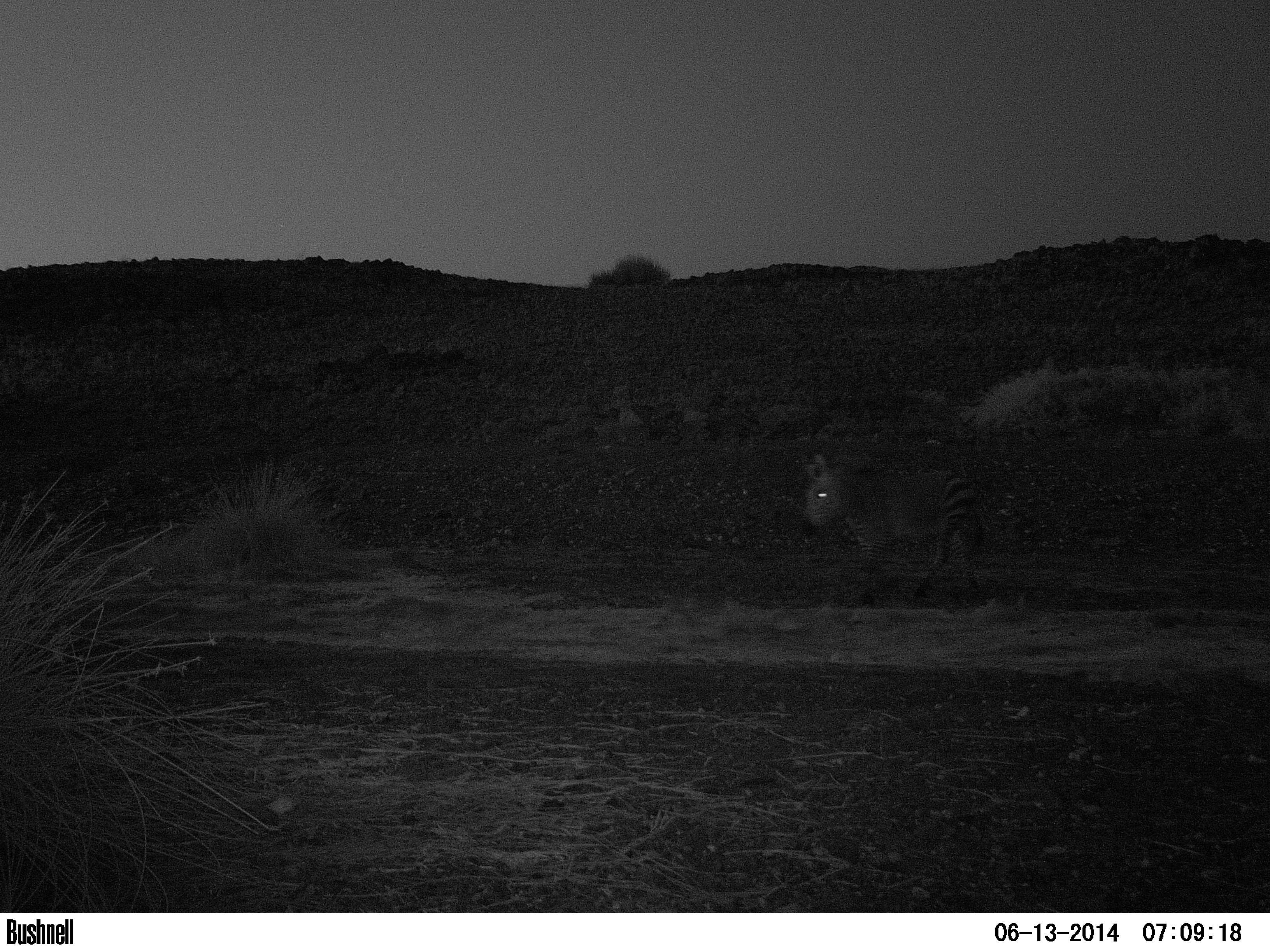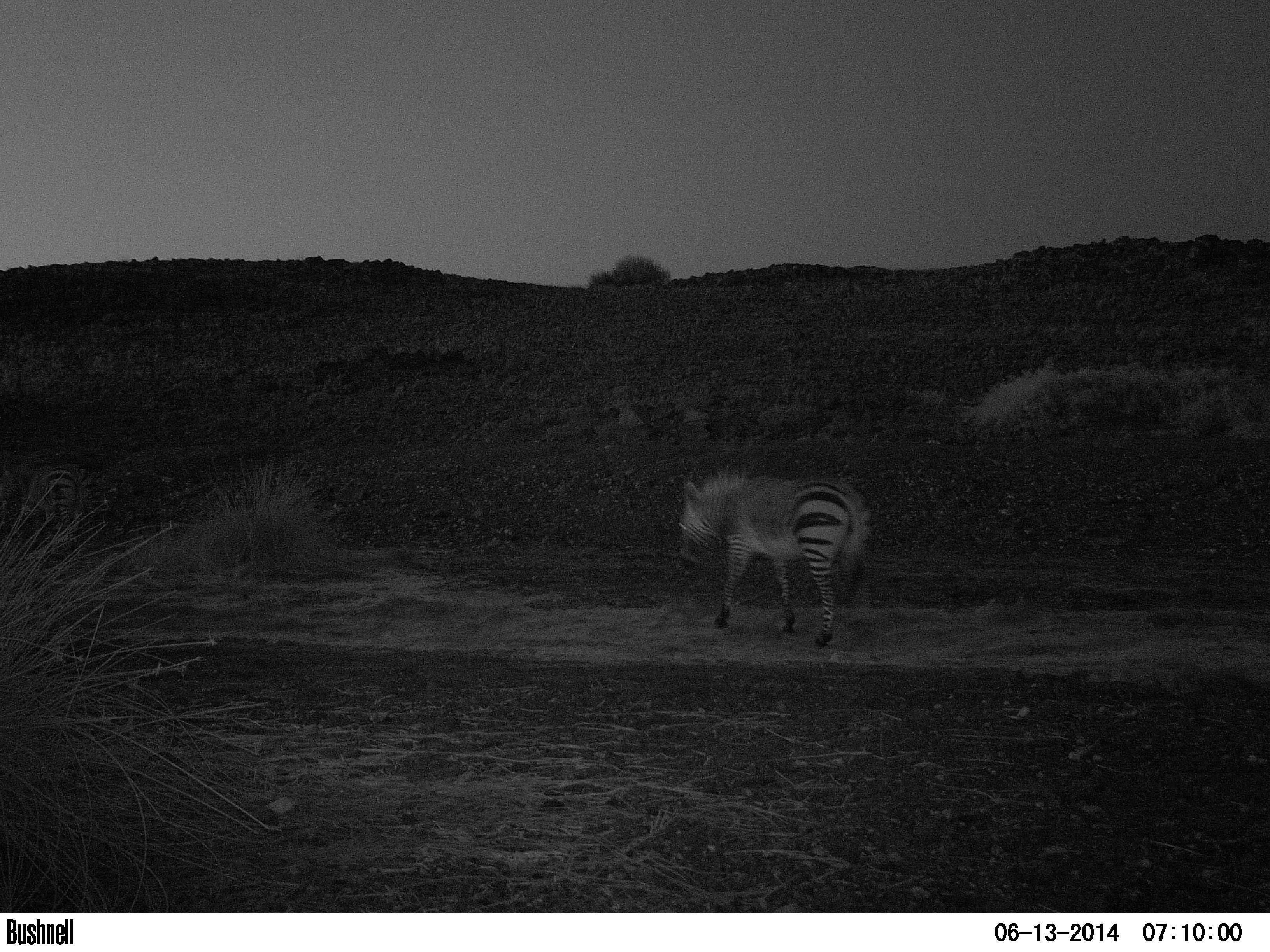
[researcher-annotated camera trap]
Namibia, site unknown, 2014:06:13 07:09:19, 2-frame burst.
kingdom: Animalia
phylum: Chordata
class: Mammalia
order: Perissodactyla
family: Equidae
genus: Equus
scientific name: Equus zebra hartmannae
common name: hartmann's mountain zebra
Equus zebra hartmannae (hartmann's mountain zebra).